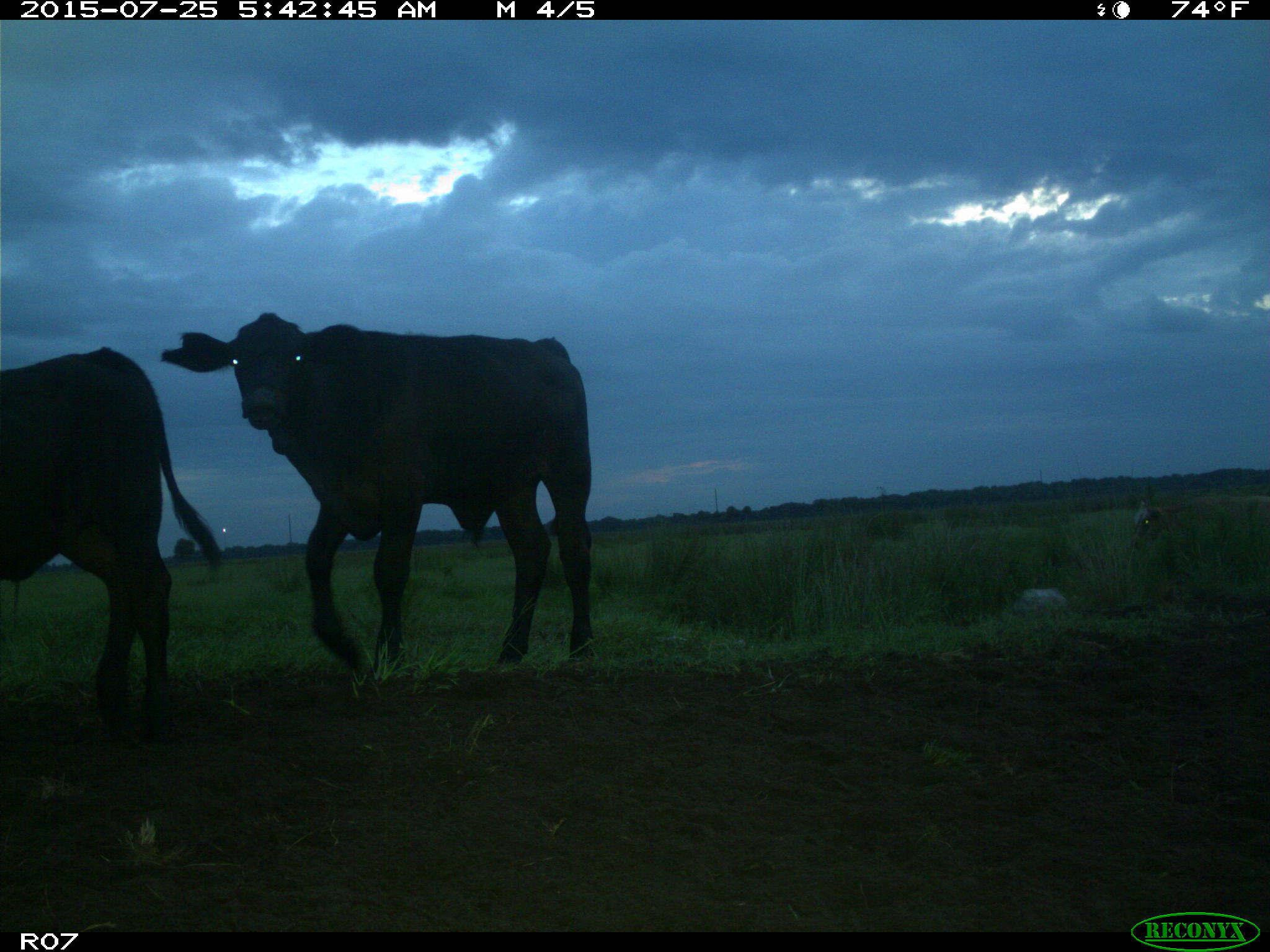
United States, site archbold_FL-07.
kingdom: Animalia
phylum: Chordata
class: Mammalia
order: Artiodactyla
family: Bovidae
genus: Bos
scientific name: Bos taurus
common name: domestic cow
Bos taurus (domestic cow).